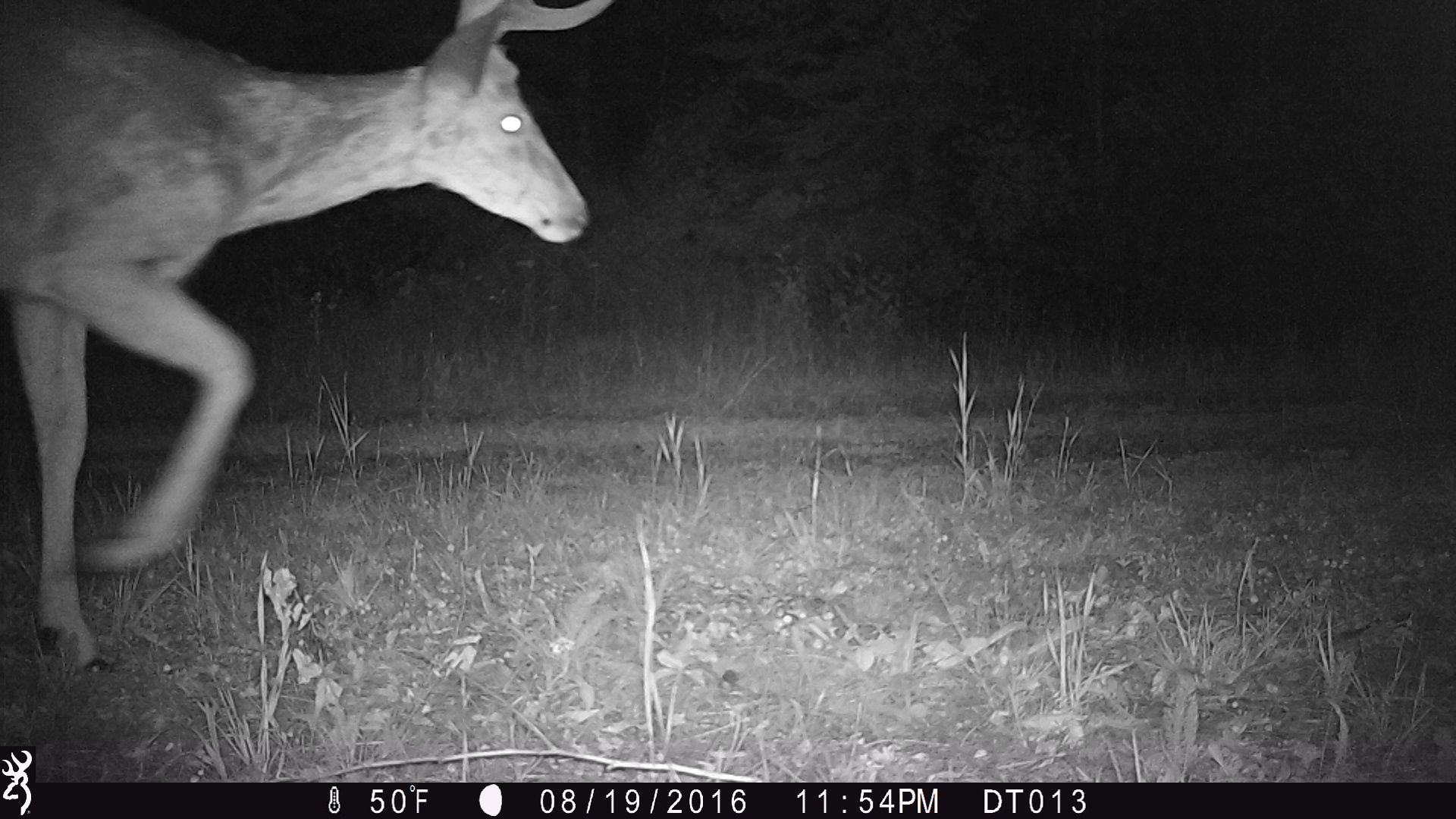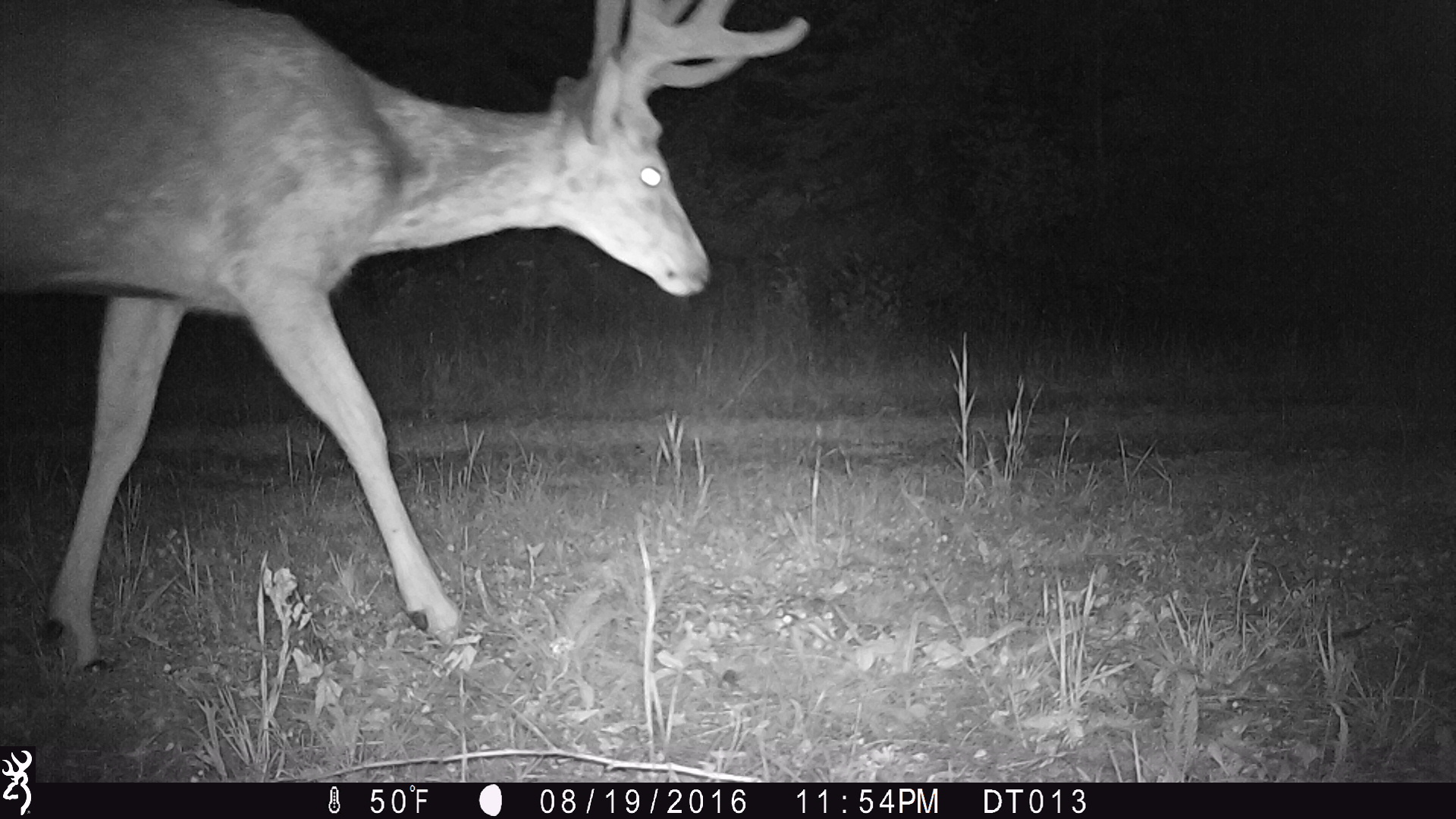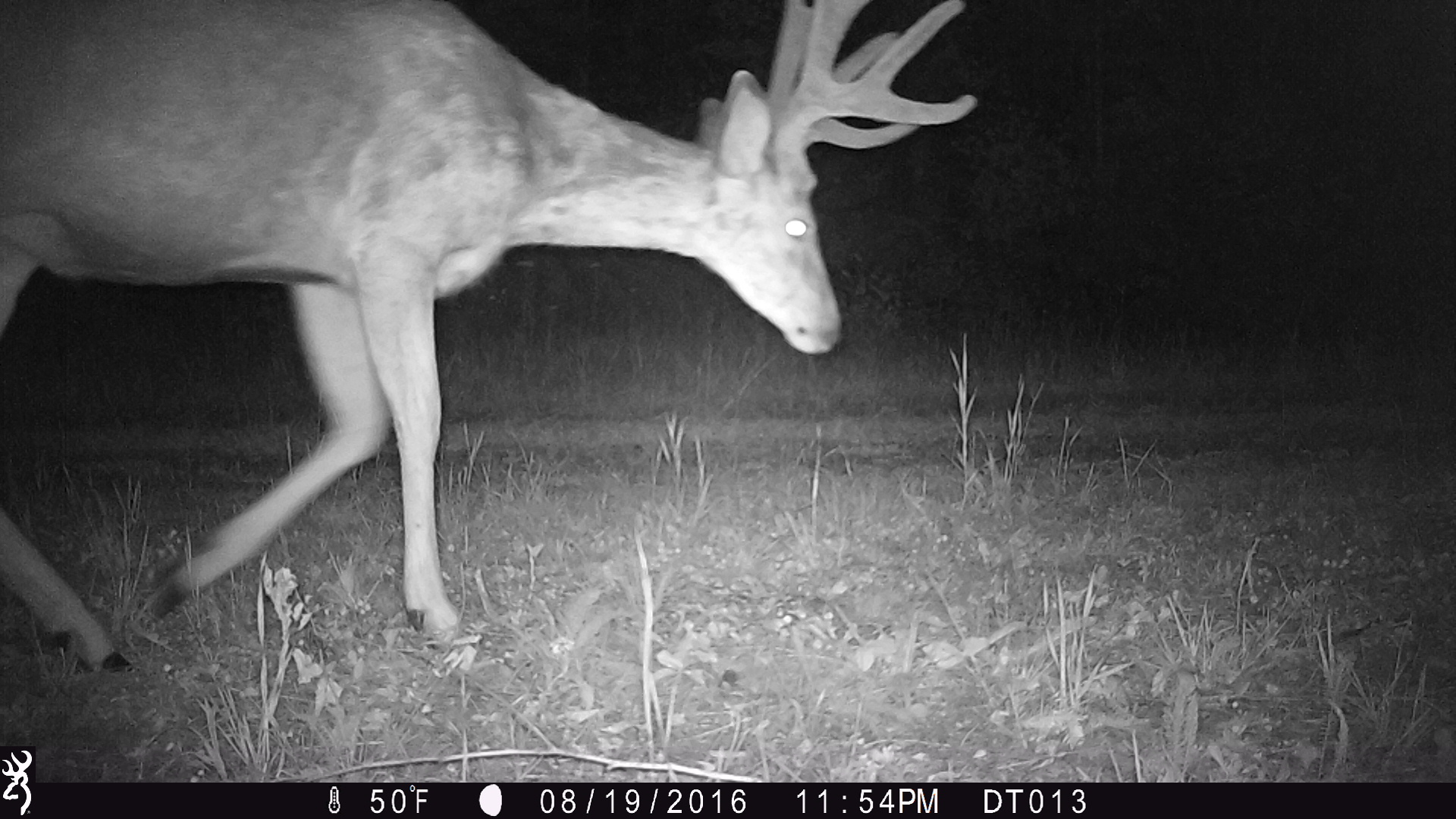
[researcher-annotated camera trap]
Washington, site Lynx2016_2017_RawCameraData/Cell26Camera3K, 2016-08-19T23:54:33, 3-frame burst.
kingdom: Animalia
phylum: Chordata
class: Mammalia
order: Artiodactyla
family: Cervidae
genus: Odocoileus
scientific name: Odocoileus hemionus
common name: mule deer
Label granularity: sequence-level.